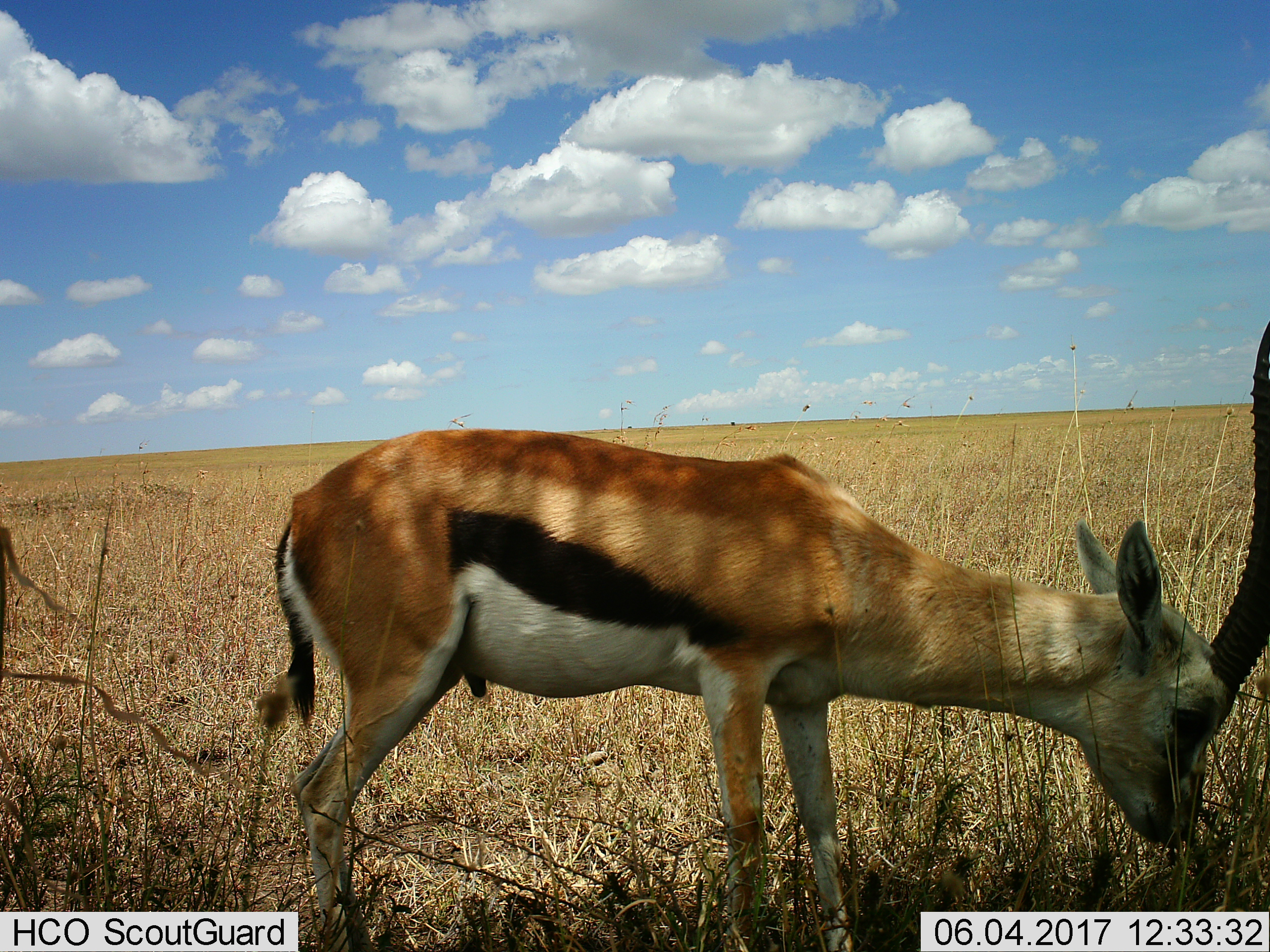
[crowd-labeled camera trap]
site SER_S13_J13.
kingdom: Animalia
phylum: Chordata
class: Mammalia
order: Artiodactyla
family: Bovidae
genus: Eudorcas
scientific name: Eudorcas thomsonii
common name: thomson's gazelle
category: gazellethomsons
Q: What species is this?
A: Gazellethomsons (thomson's gazelle) (Eudorcas thomsonii).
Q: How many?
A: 1.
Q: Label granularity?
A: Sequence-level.